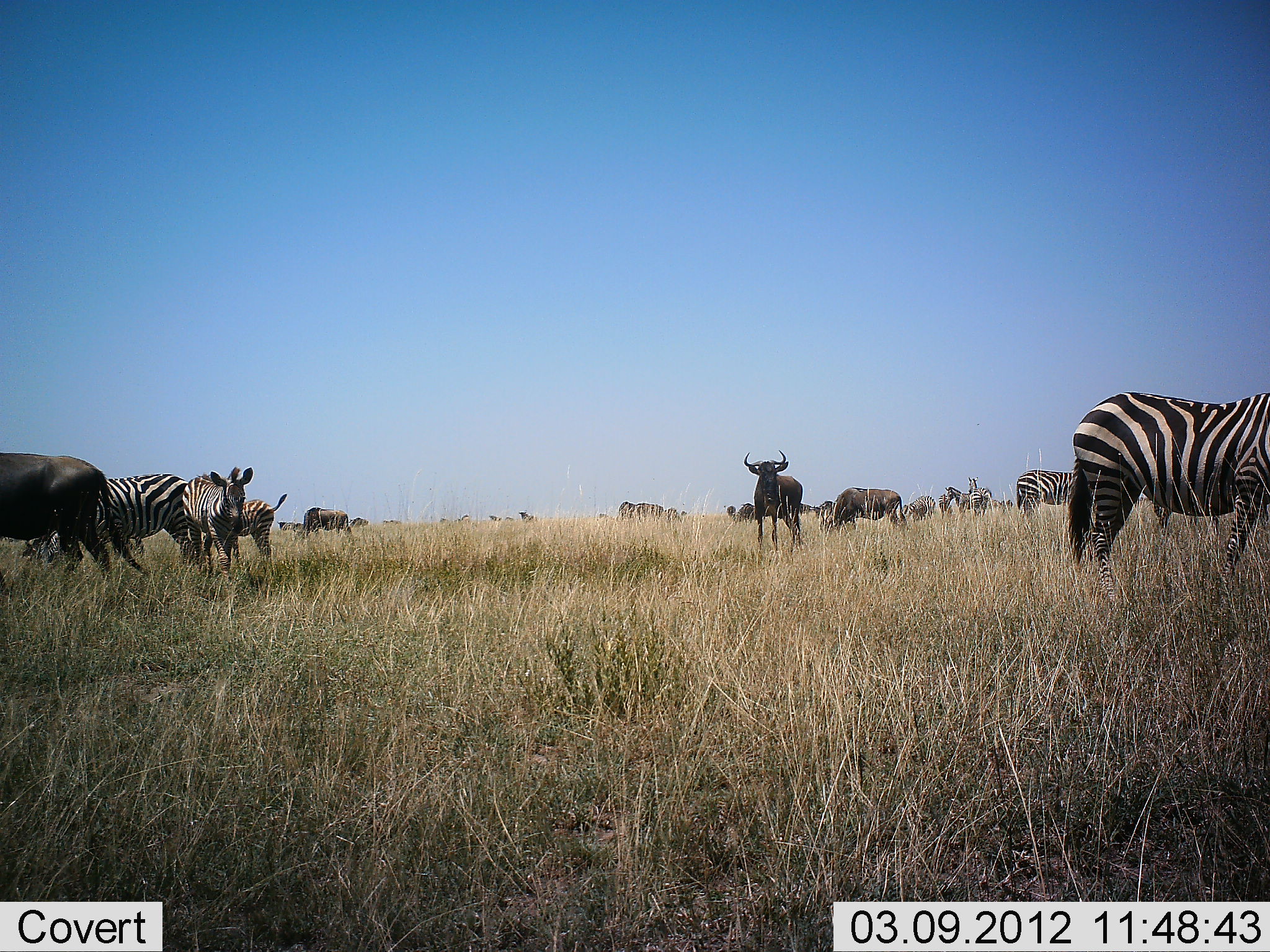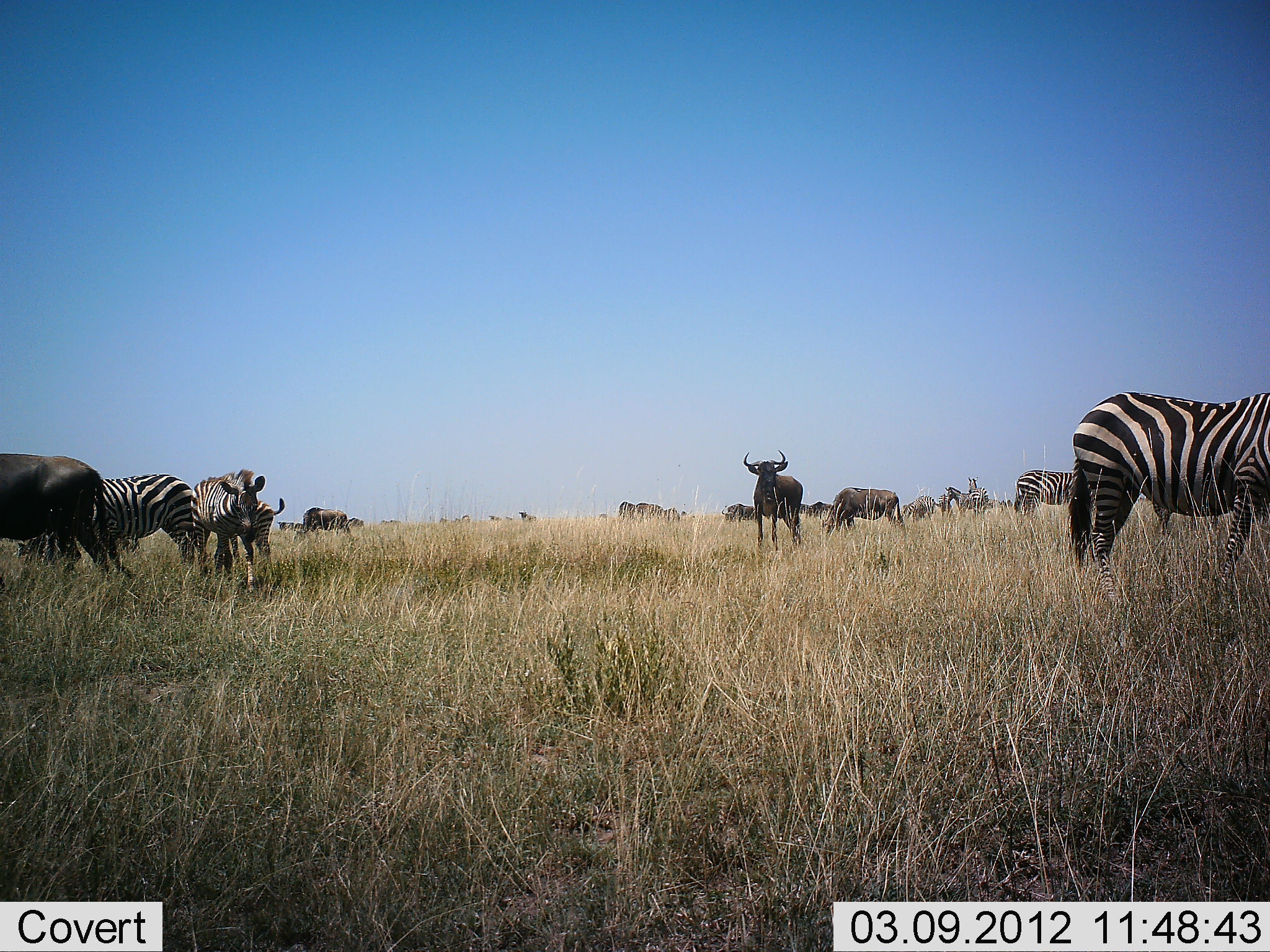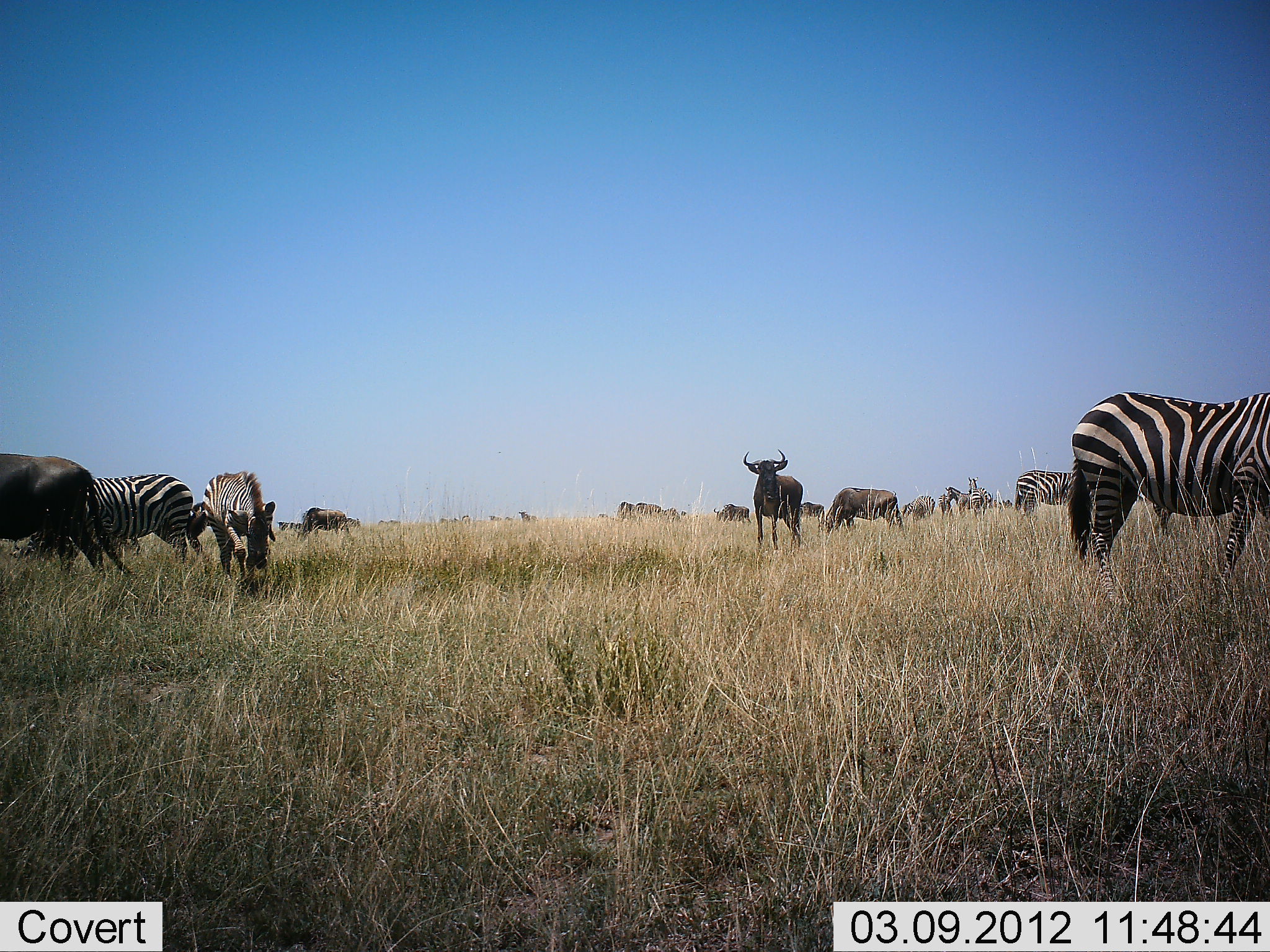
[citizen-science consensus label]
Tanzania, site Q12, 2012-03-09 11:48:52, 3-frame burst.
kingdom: Animalia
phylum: Chordata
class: Mammalia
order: Artiodactyla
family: Bovidae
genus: Connochaetes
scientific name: Connochaetes taurinus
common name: blue wildebeest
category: wildebeest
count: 8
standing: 62%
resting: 0%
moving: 38%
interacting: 0%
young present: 5%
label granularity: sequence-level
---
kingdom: Animalia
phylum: Chordata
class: Mammalia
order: Perissodactyla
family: Equidae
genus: Equus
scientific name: Equus quagga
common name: plains zebra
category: zebra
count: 6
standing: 72%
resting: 0%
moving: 36%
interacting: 0%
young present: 28%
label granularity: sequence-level